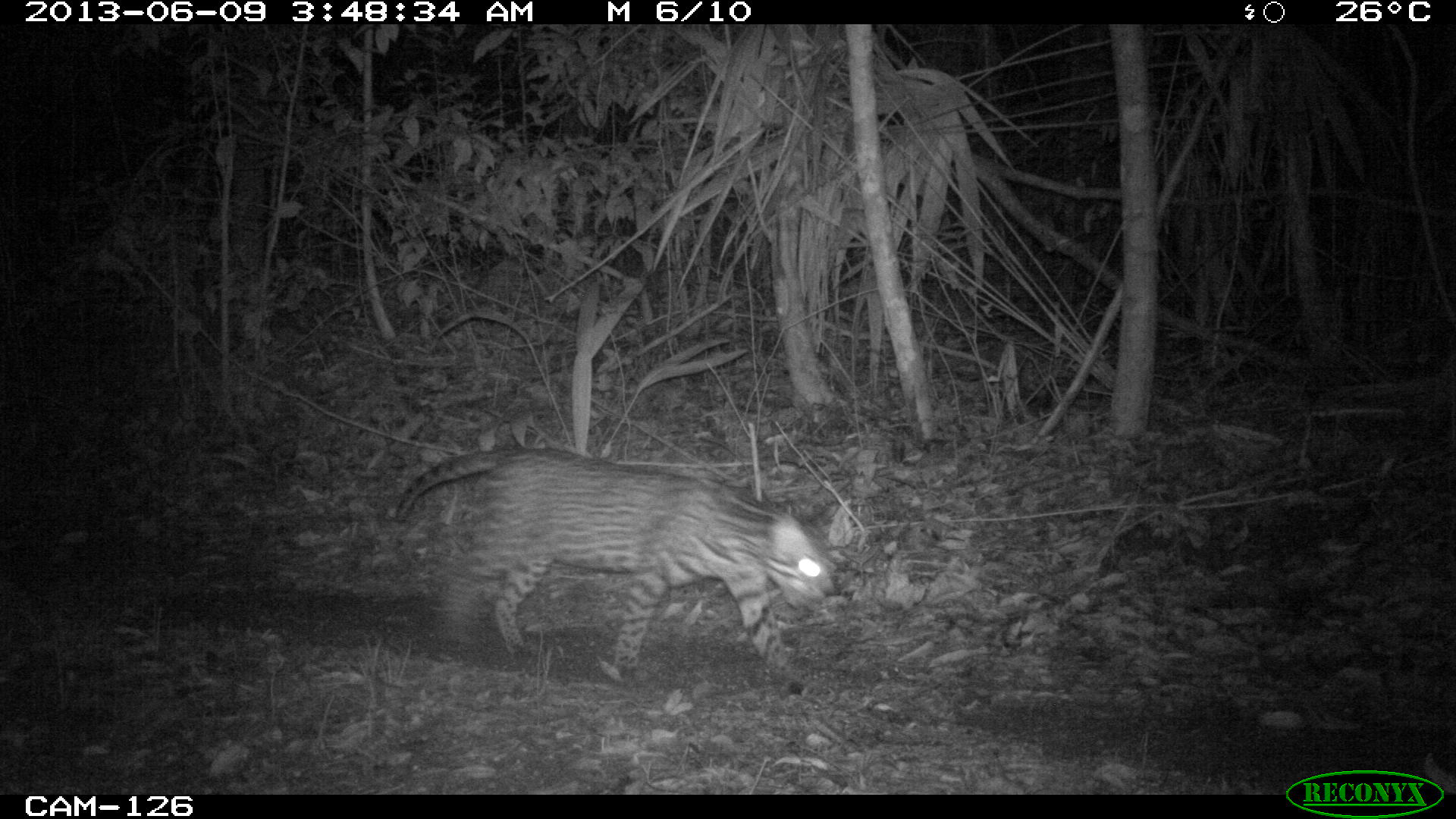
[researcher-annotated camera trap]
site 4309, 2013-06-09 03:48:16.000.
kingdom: Animalia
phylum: Chordata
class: Mammalia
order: Carnivora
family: Felidae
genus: Leopardus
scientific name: Leopardus pardalis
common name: ocelot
Leopardus pardalis (ocelot), count 1, sex female.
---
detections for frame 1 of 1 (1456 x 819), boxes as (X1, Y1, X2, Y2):
leopardus pardalis: (394, 444, 835, 676)